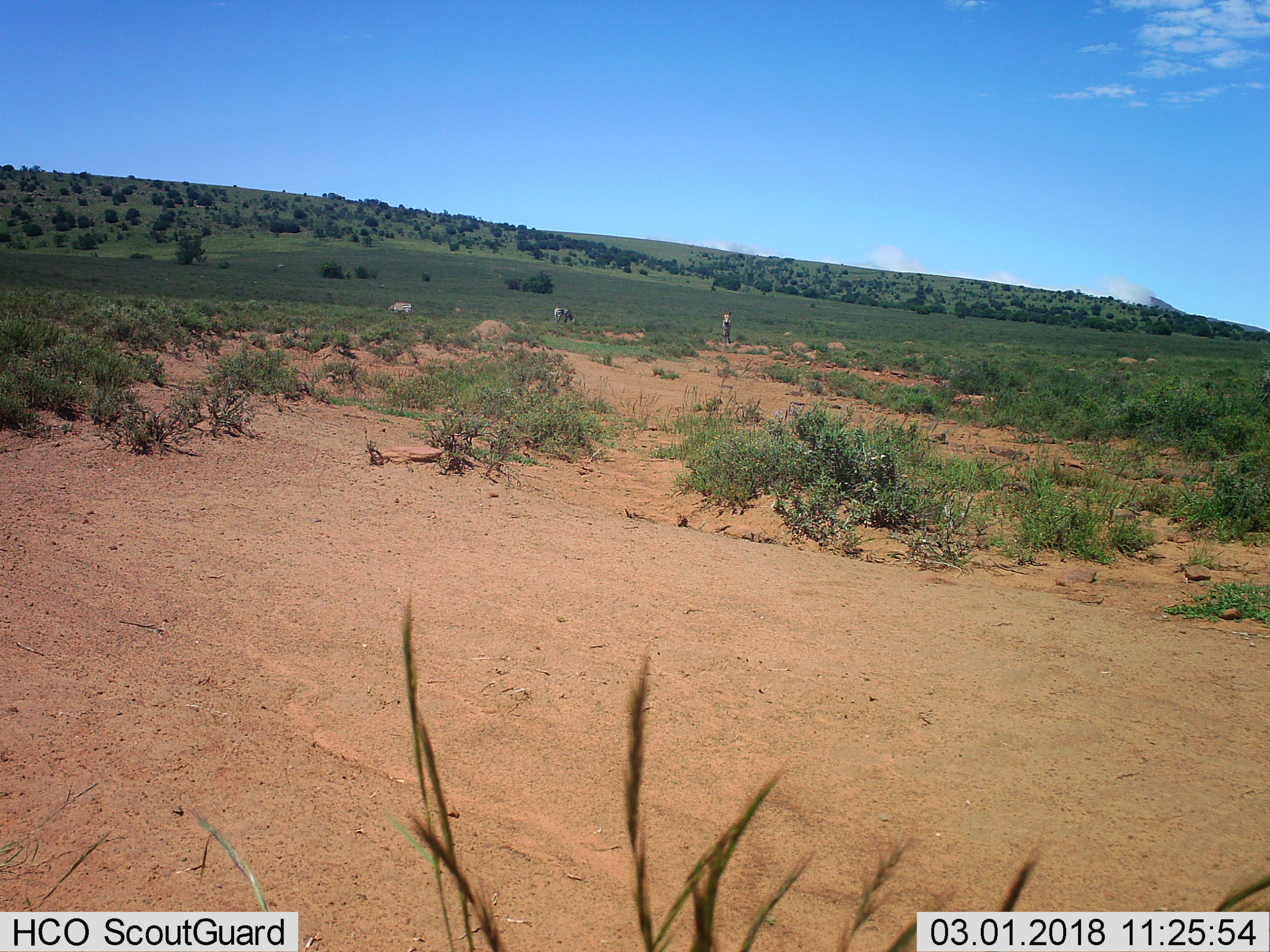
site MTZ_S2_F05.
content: unidentified animal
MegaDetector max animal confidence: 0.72